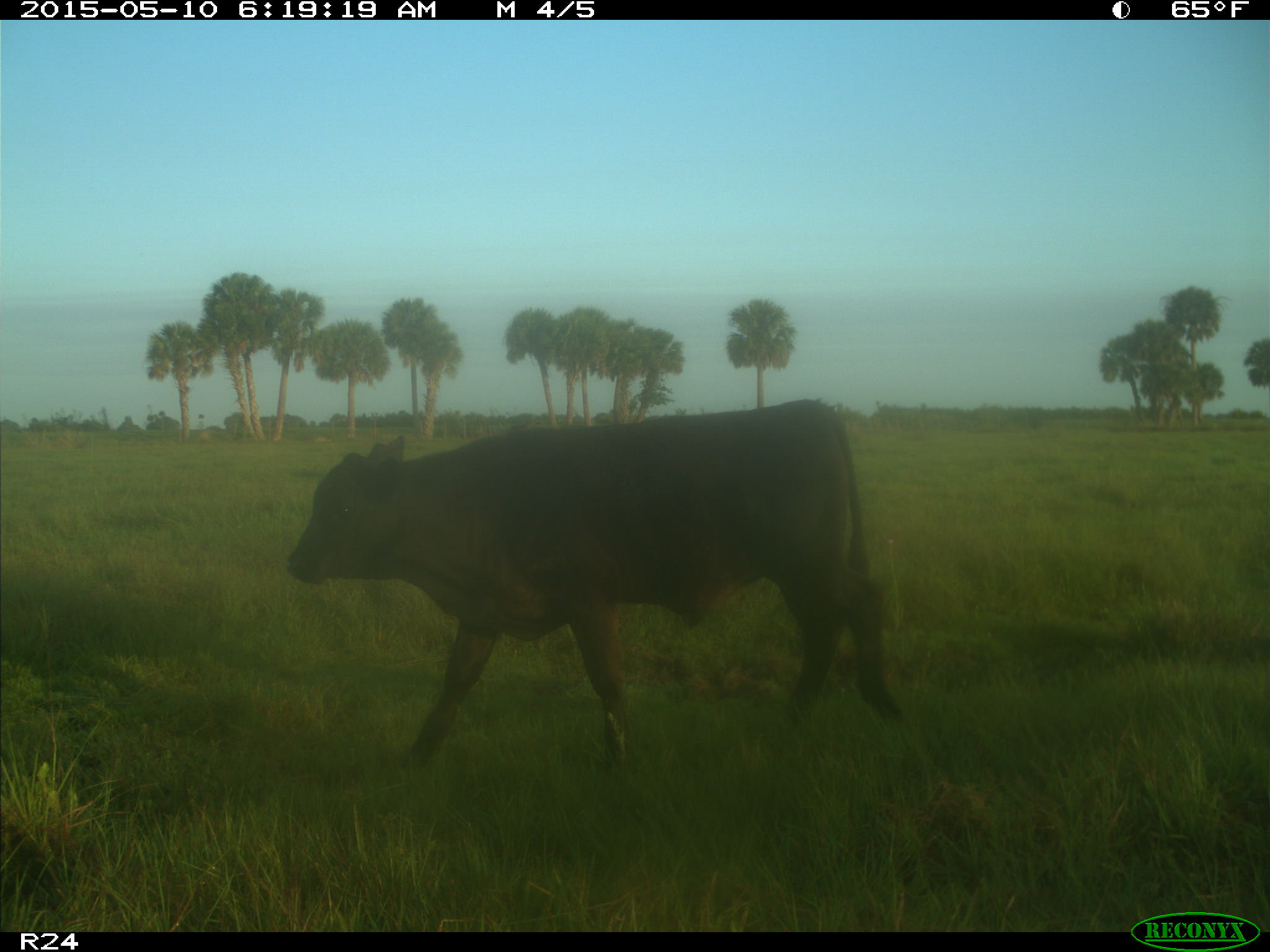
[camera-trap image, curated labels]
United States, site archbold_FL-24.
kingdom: Animalia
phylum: Chordata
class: Mammalia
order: Artiodactyla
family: Bovidae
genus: Bos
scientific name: Bos taurus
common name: domestic cow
Bos taurus (domestic cow).